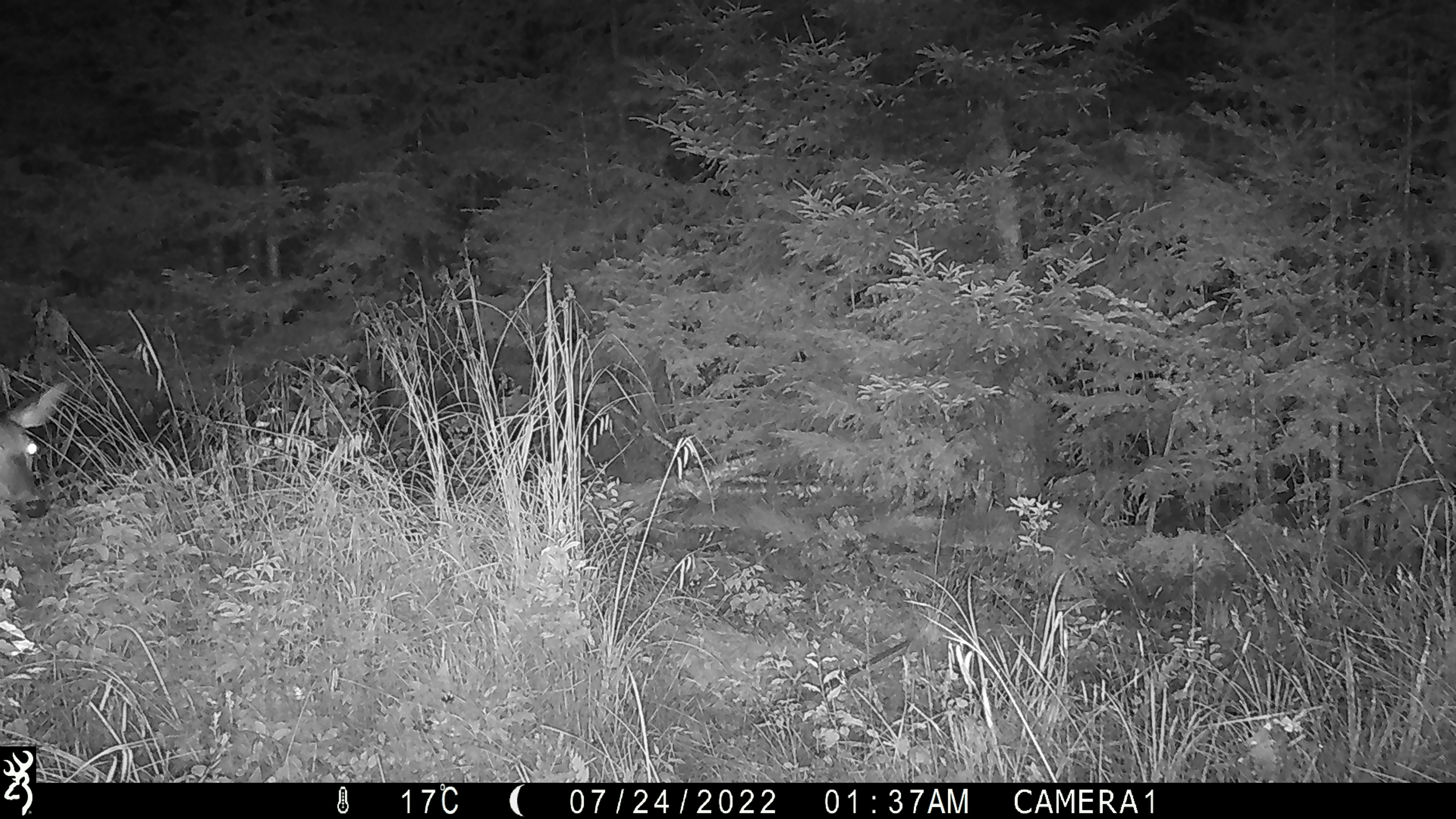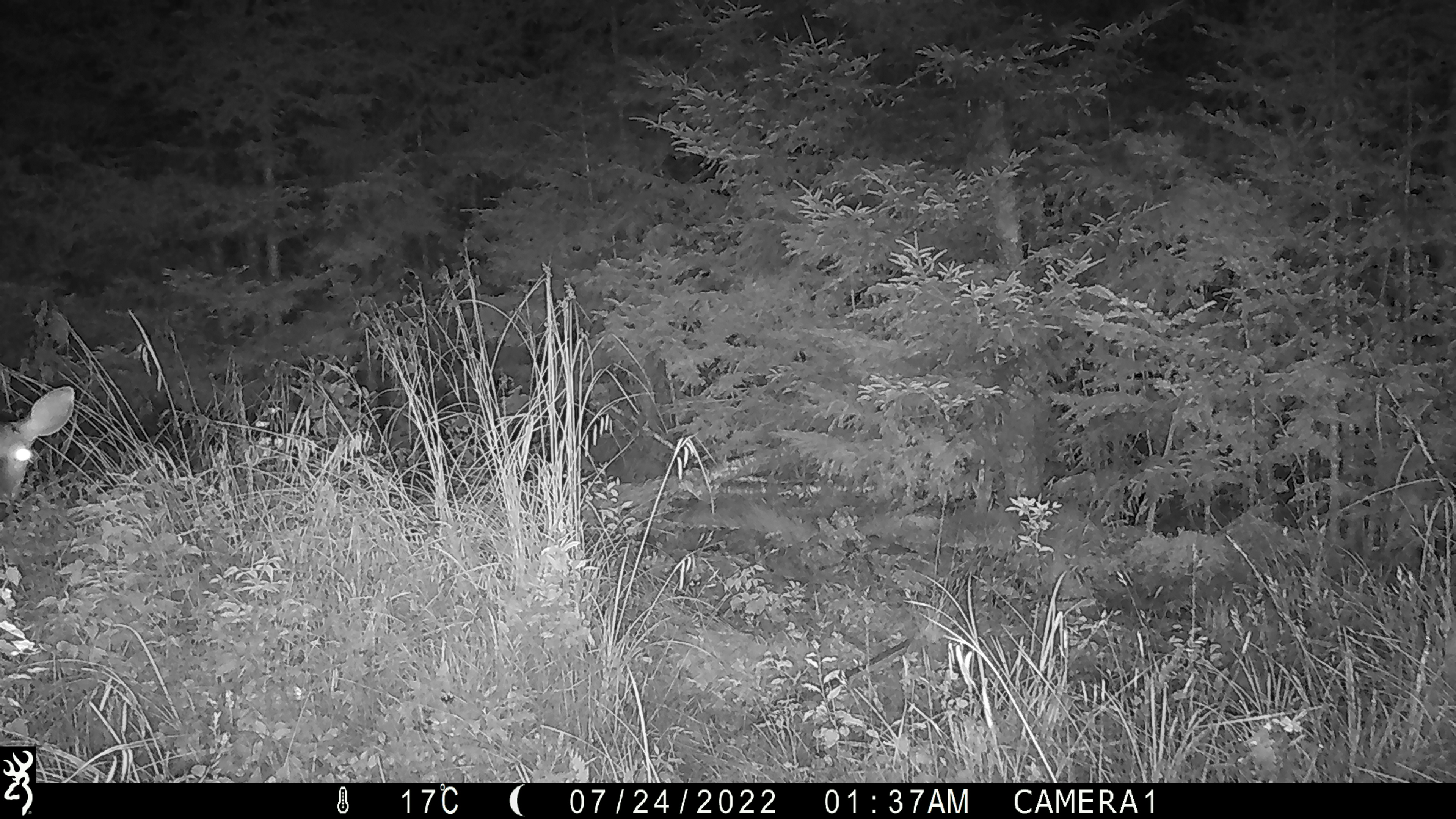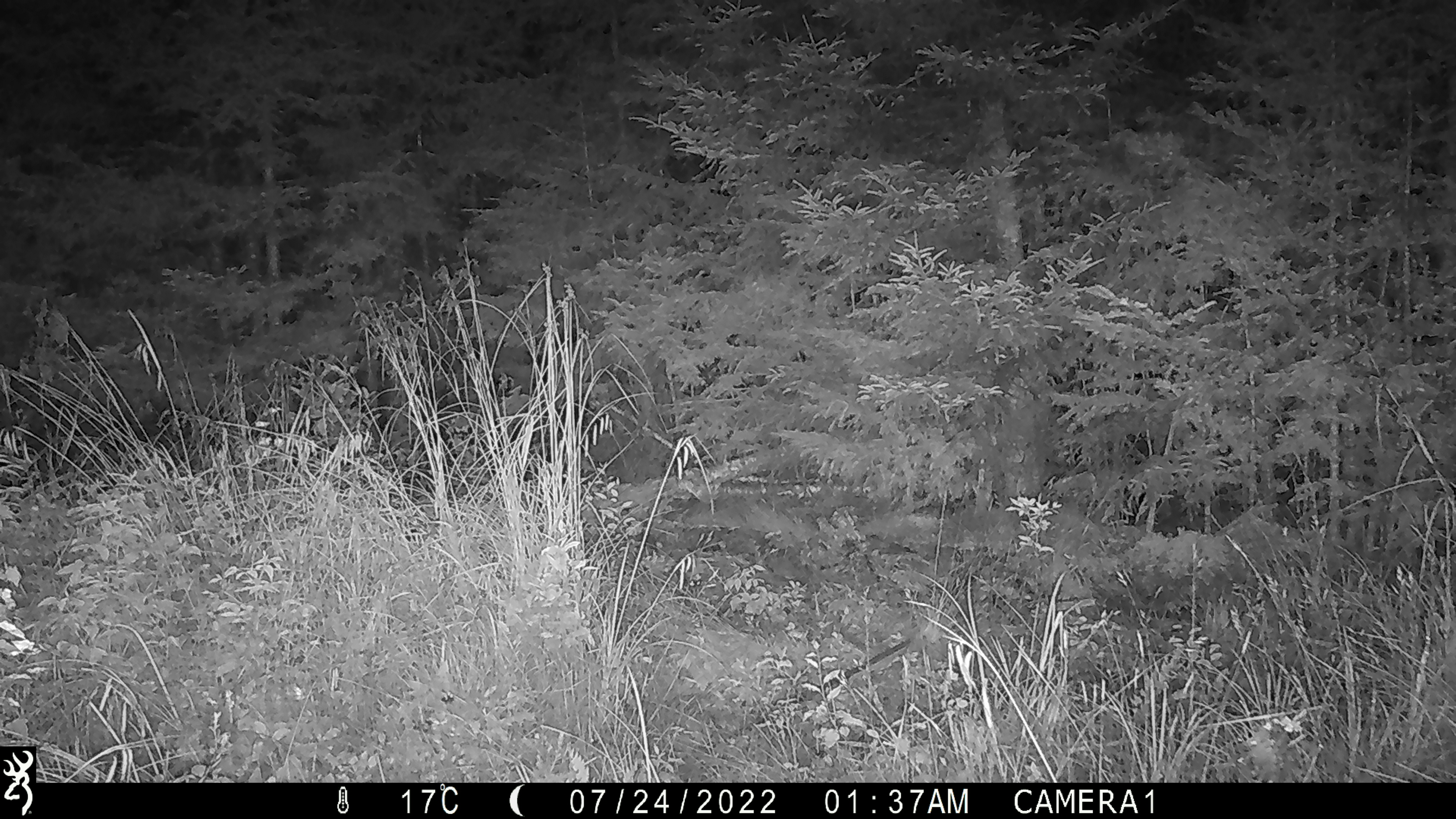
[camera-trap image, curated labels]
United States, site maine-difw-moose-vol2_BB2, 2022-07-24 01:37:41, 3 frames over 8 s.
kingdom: Animalia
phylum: Chordata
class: Mammalia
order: Artiodactyla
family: Cervidae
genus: Odocoileus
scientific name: Odocoileus virginianus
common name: white-tailed deer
White-tailed deer (Odocoileus virginianus).